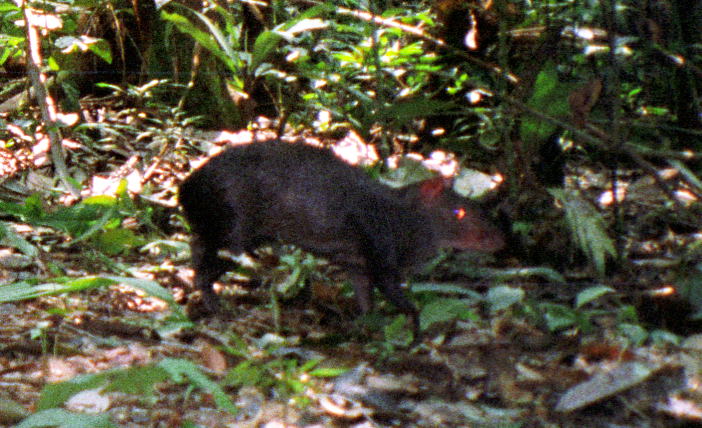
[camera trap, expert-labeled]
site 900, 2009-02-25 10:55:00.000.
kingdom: Animalia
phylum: Chordata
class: Mammalia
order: Rodentia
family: Dasyproctidae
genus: Dasyprocta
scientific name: Dasyprocta fuliginosa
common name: black agouti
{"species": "Dasyprocta fuliginosa (black agouti)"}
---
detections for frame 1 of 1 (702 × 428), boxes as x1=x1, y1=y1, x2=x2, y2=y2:
dasyprocta fuliginosa: x1=177, y1=136, x2=507, y2=352